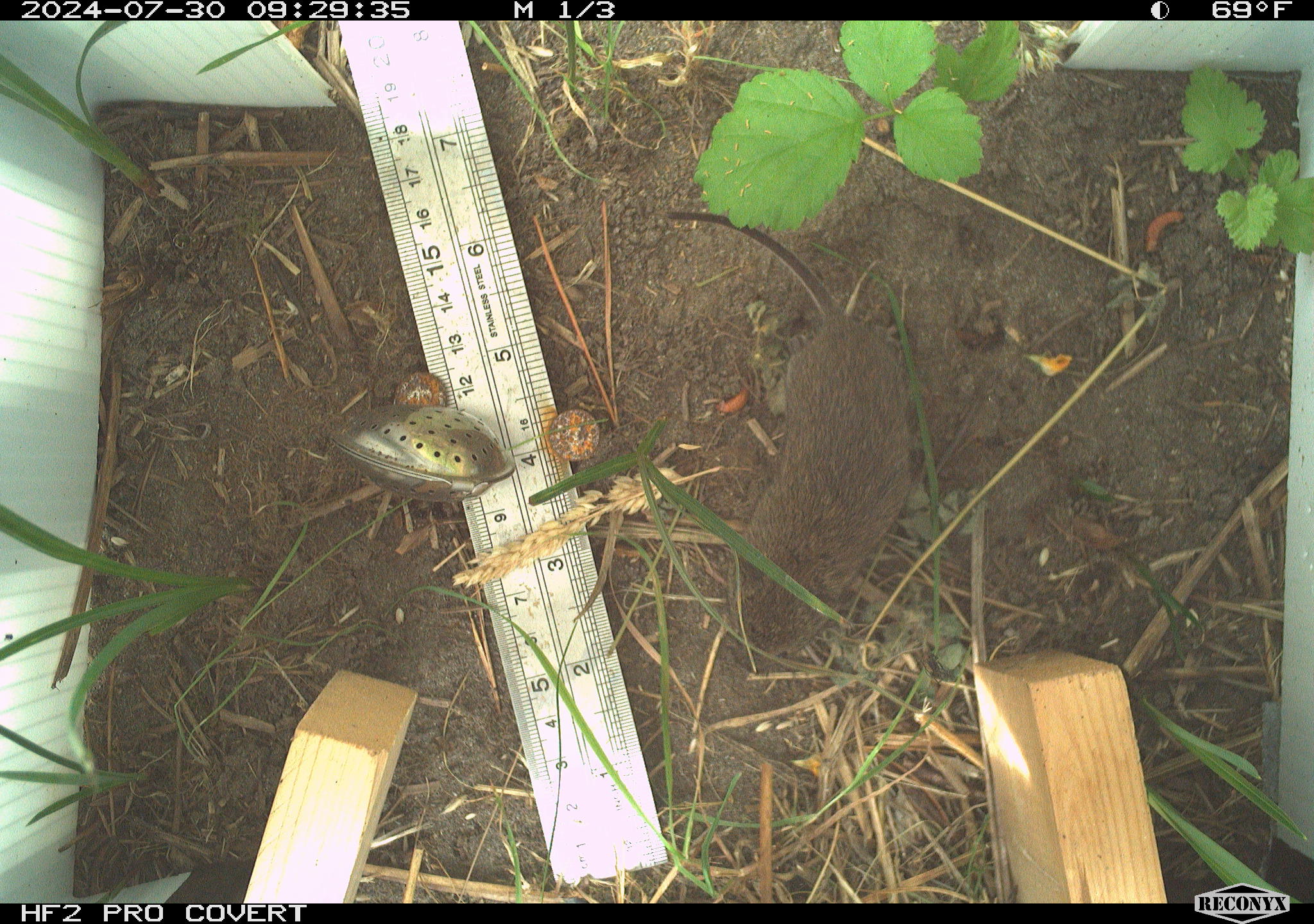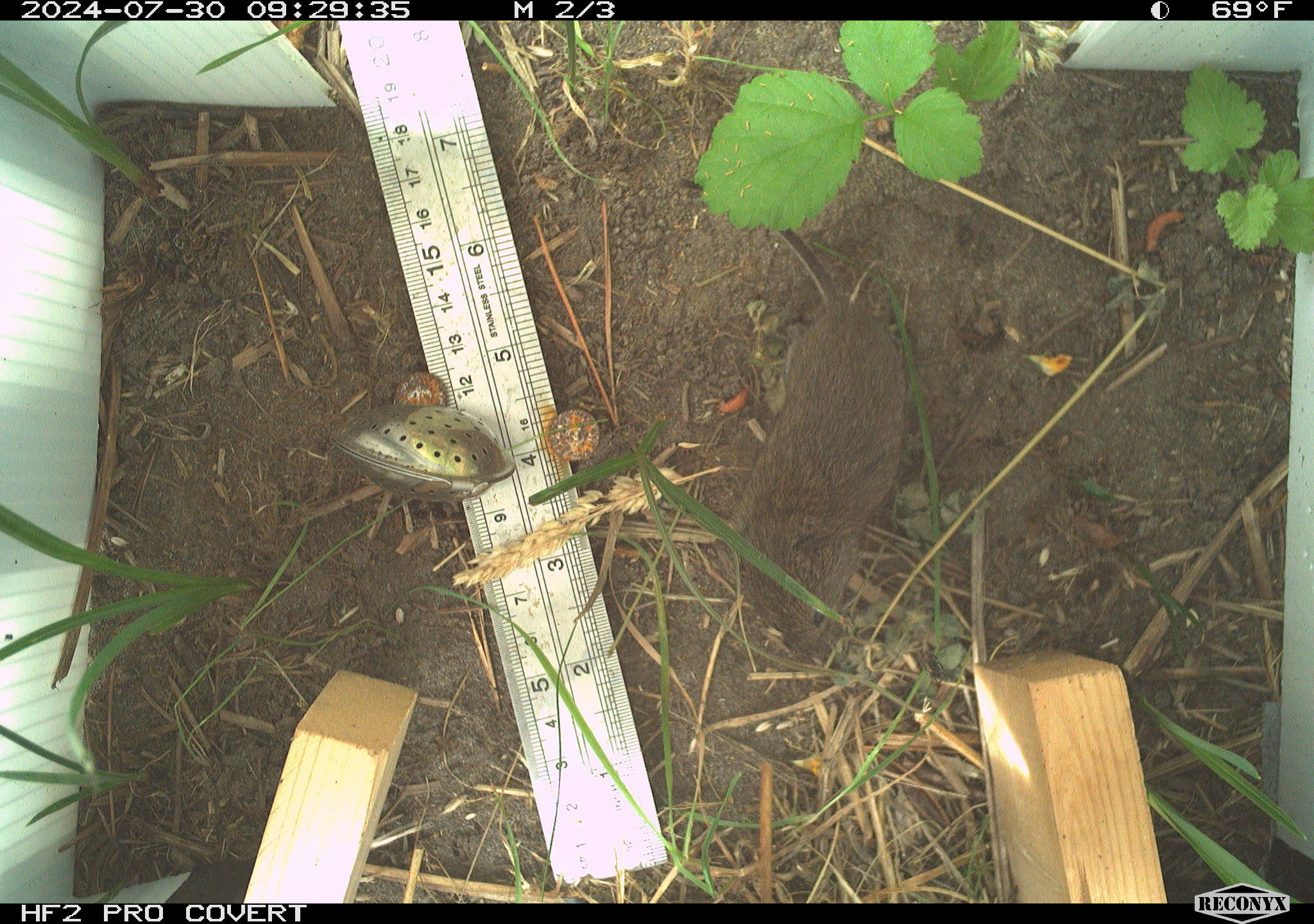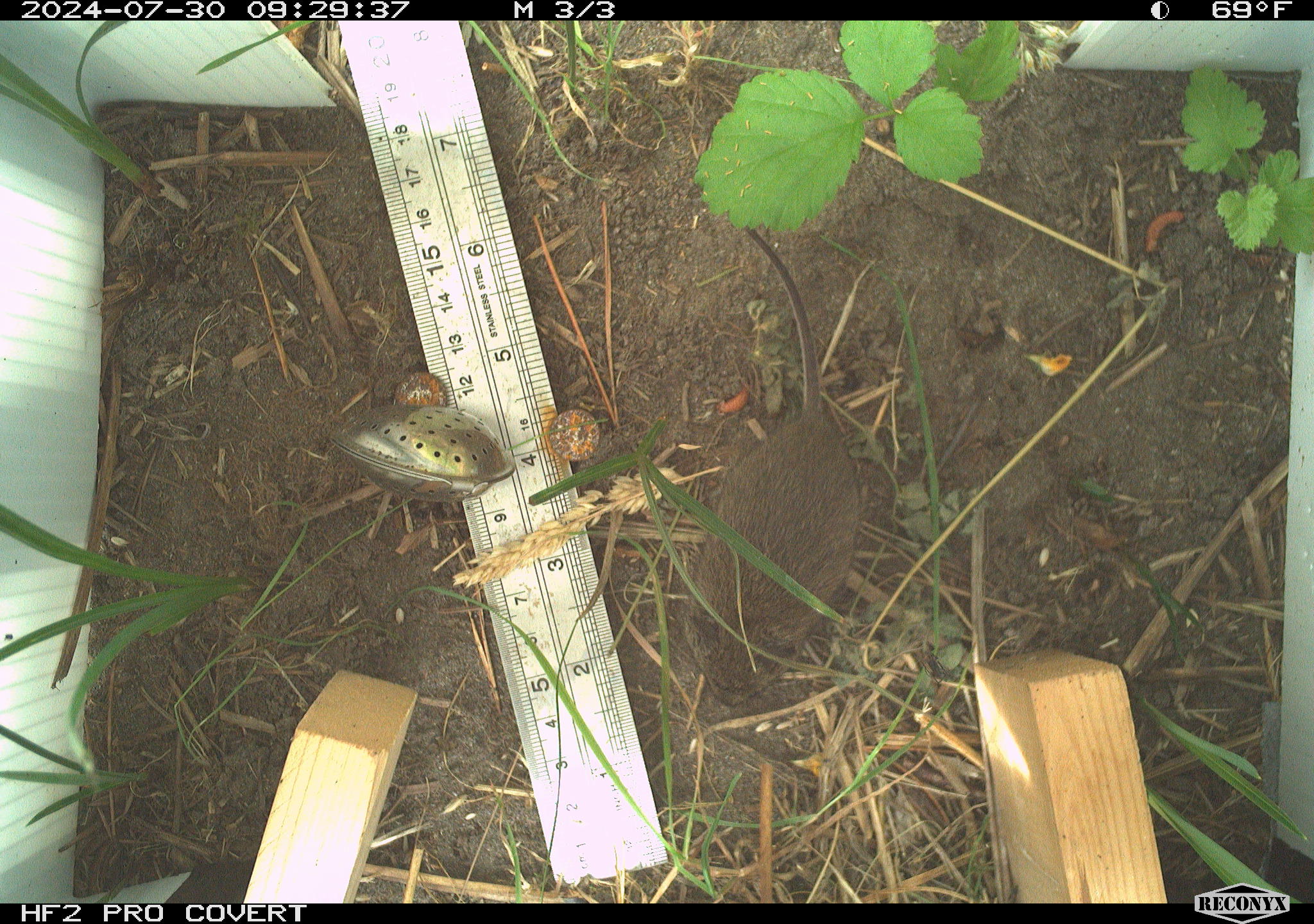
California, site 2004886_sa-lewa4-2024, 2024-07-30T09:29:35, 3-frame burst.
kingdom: Animalia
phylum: Chordata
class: Mammalia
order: Rodentia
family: Cricetidae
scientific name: Cricetidae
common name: hamsters, voles, lemmings, and allies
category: cricetidae family